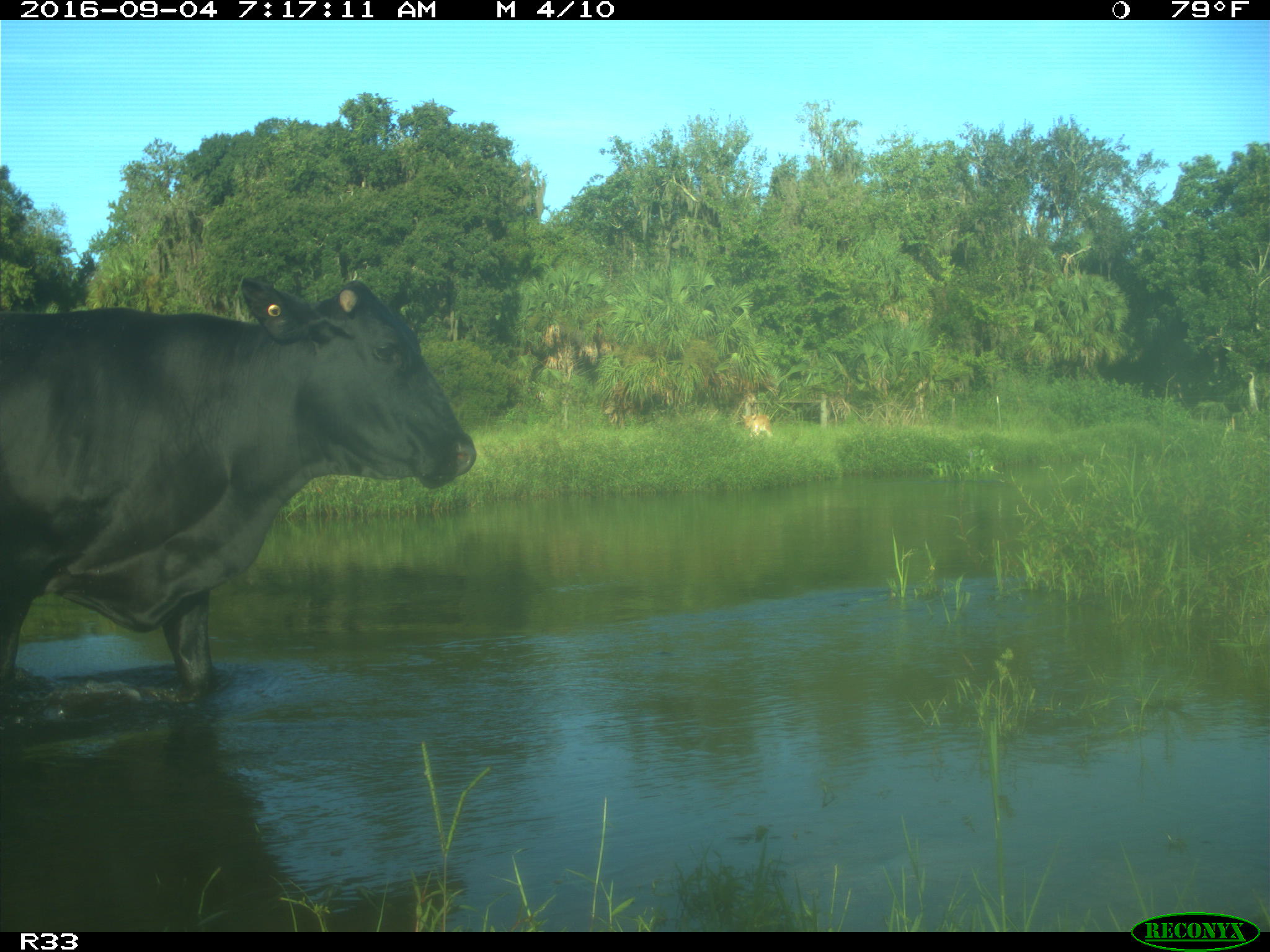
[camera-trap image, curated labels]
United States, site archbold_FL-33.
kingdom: Animalia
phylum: Chordata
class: Mammalia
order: Artiodactyla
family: Bovidae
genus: Bos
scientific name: Bos taurus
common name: domestic cow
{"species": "Bos taurus (domestic cow)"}